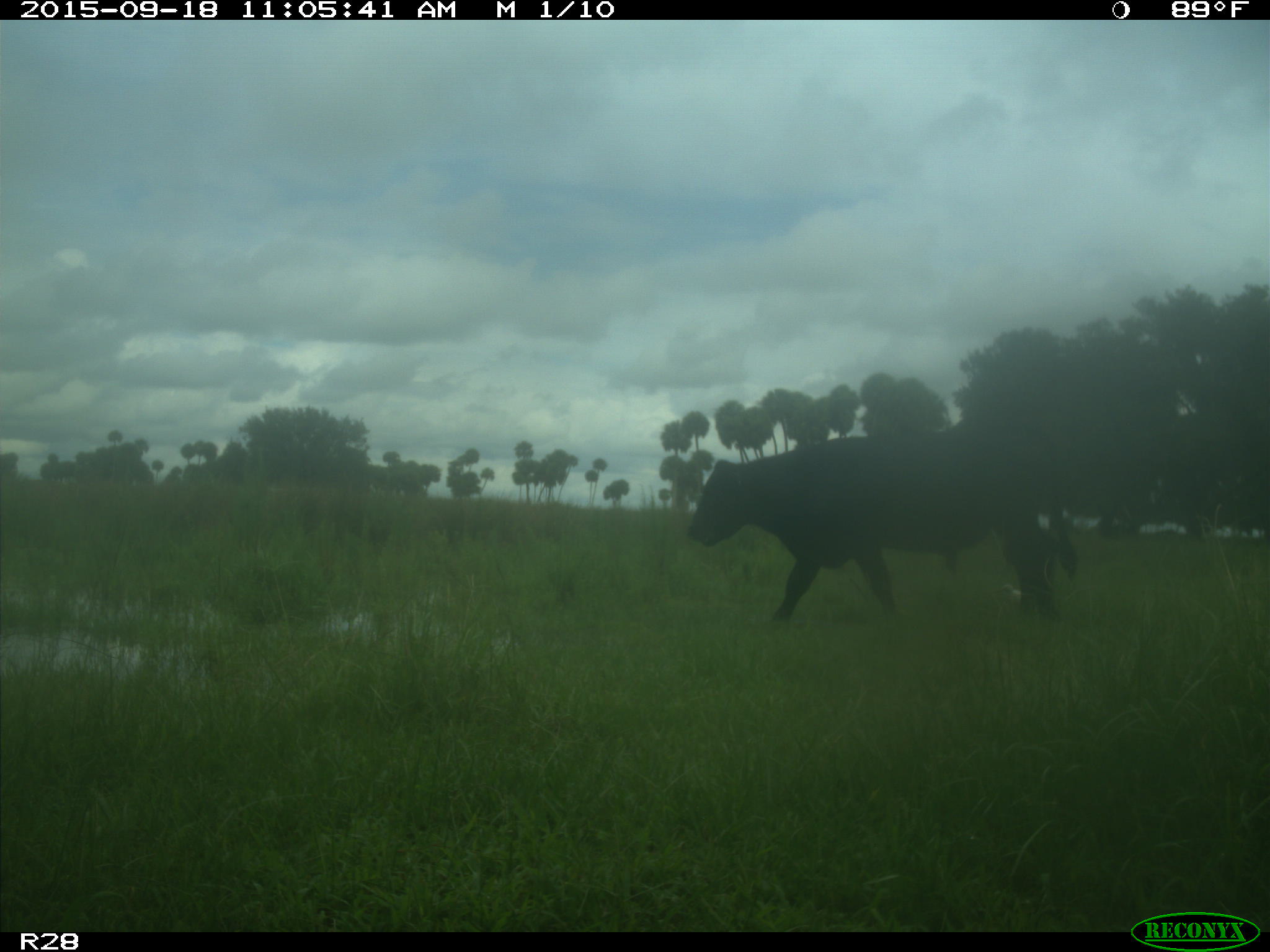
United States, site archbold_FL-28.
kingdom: Animalia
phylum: Chordata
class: Mammalia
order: Artiodactyla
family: Bovidae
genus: Bos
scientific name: Bos taurus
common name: domestic cow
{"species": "Bos taurus (domestic cow)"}